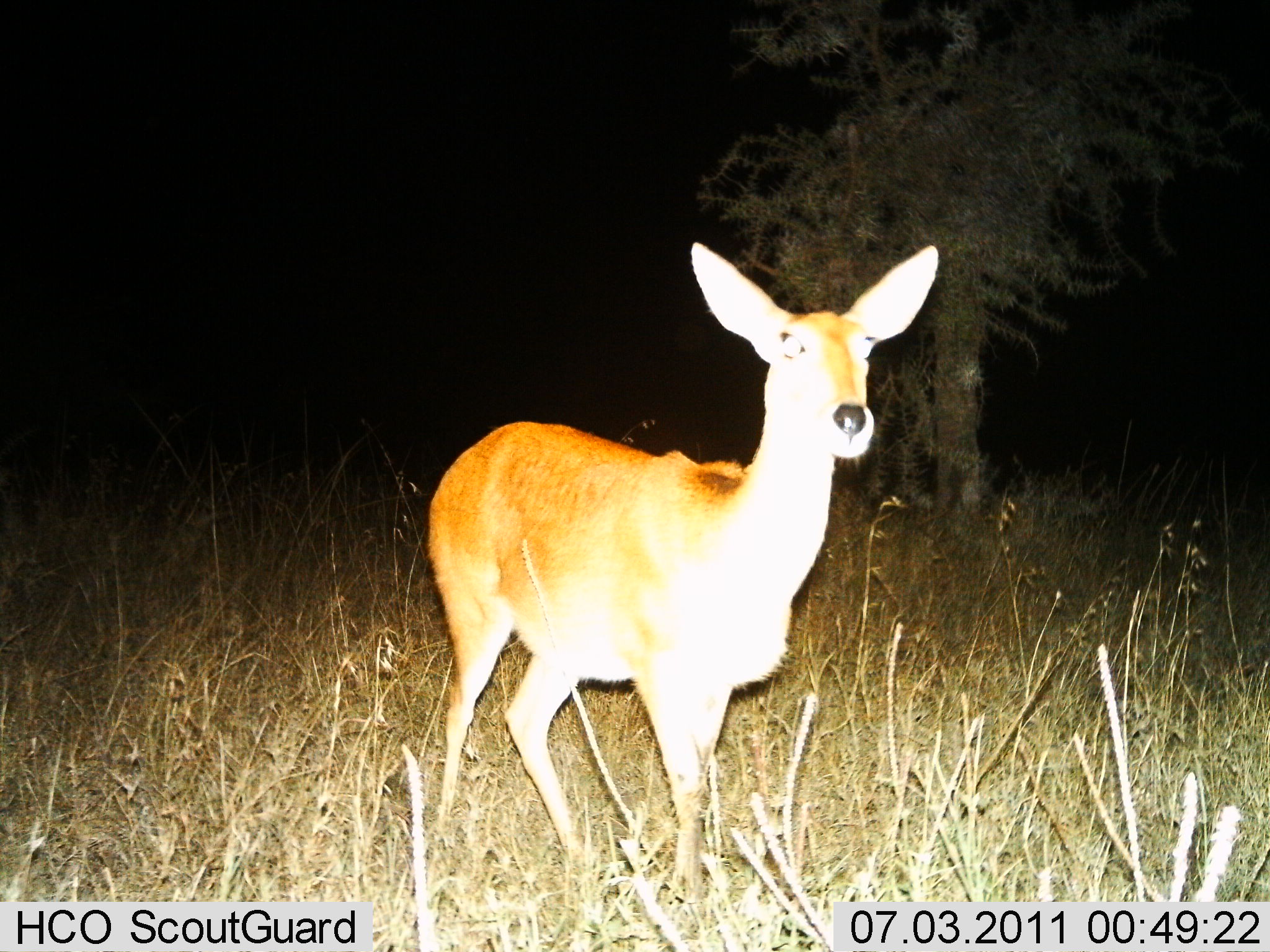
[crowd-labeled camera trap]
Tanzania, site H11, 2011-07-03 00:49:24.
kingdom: Animalia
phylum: Chordata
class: Mammalia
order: Artiodactyla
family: Bovidae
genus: Redunca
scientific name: Redunca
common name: reedbuck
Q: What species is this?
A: Reedbuck (Redunca).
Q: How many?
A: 1.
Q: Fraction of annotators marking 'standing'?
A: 92%.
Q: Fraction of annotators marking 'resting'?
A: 0%.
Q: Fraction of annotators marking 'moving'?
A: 8%.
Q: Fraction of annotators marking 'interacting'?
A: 0%.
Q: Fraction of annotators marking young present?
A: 0%.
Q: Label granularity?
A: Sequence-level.